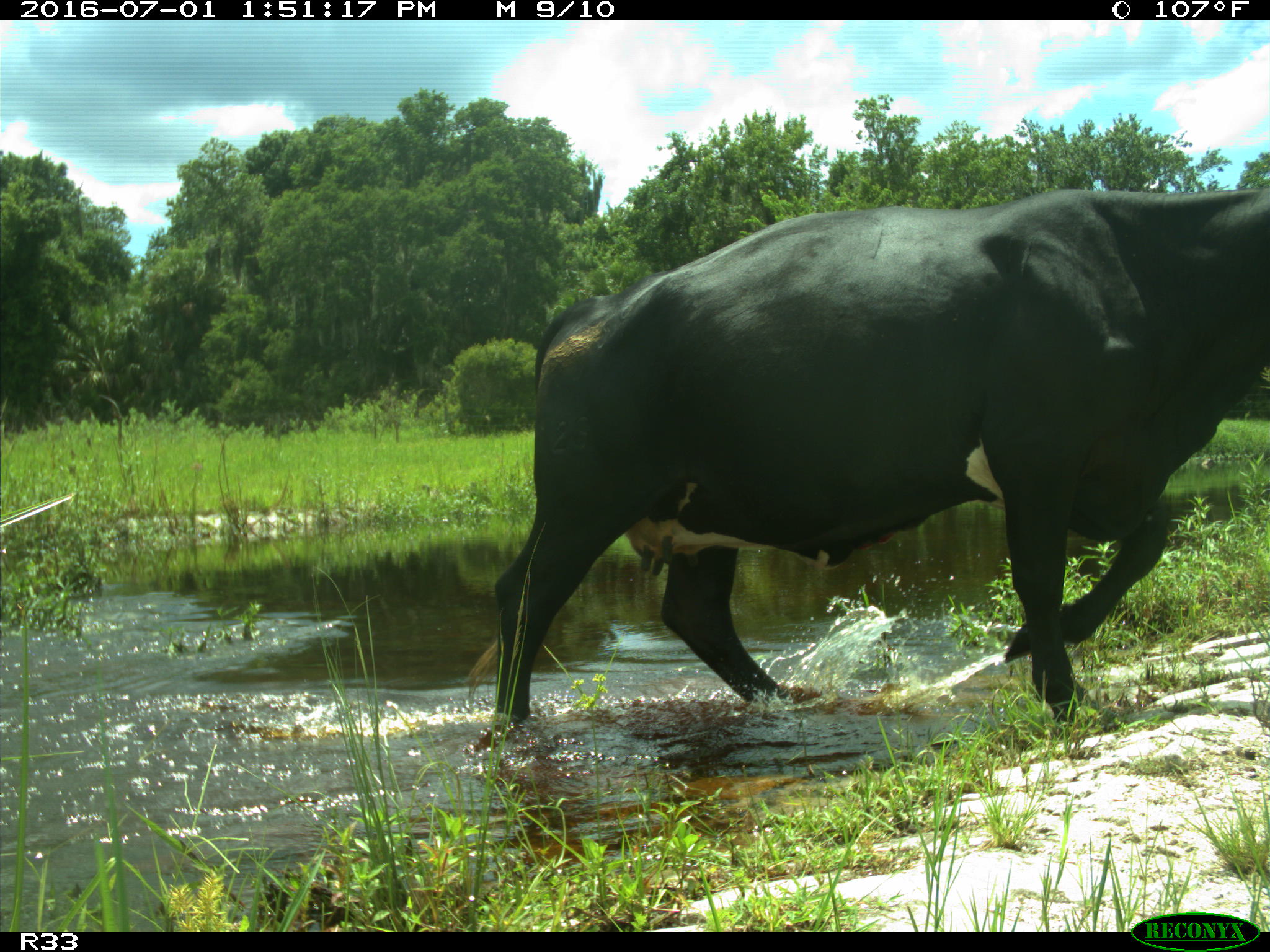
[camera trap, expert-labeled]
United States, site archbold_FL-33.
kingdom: Animalia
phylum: Chordata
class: Mammalia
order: Artiodactyla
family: Bovidae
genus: Bos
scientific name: Bos taurus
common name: domestic cow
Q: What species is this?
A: Bos taurus (domestic cow).